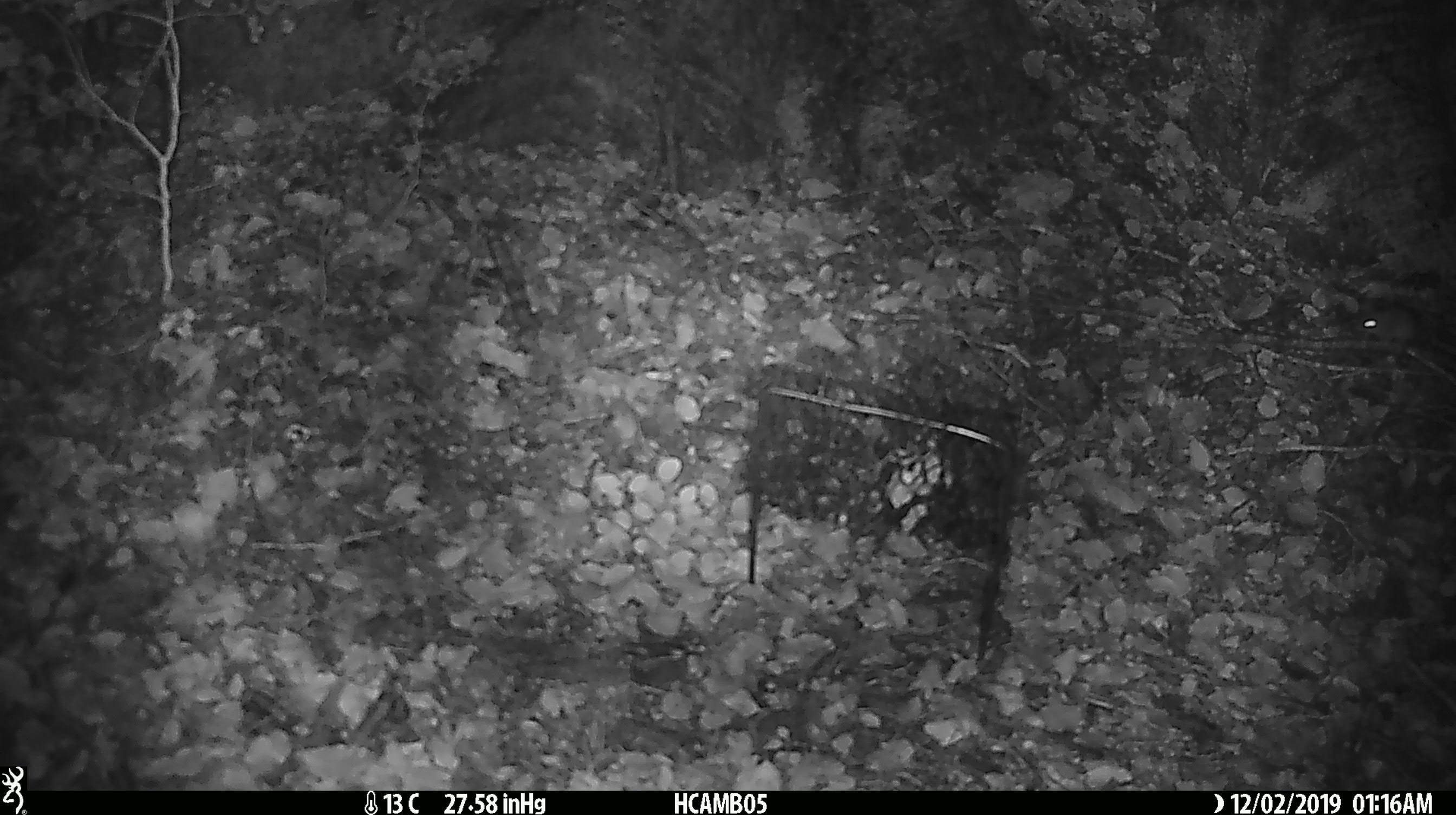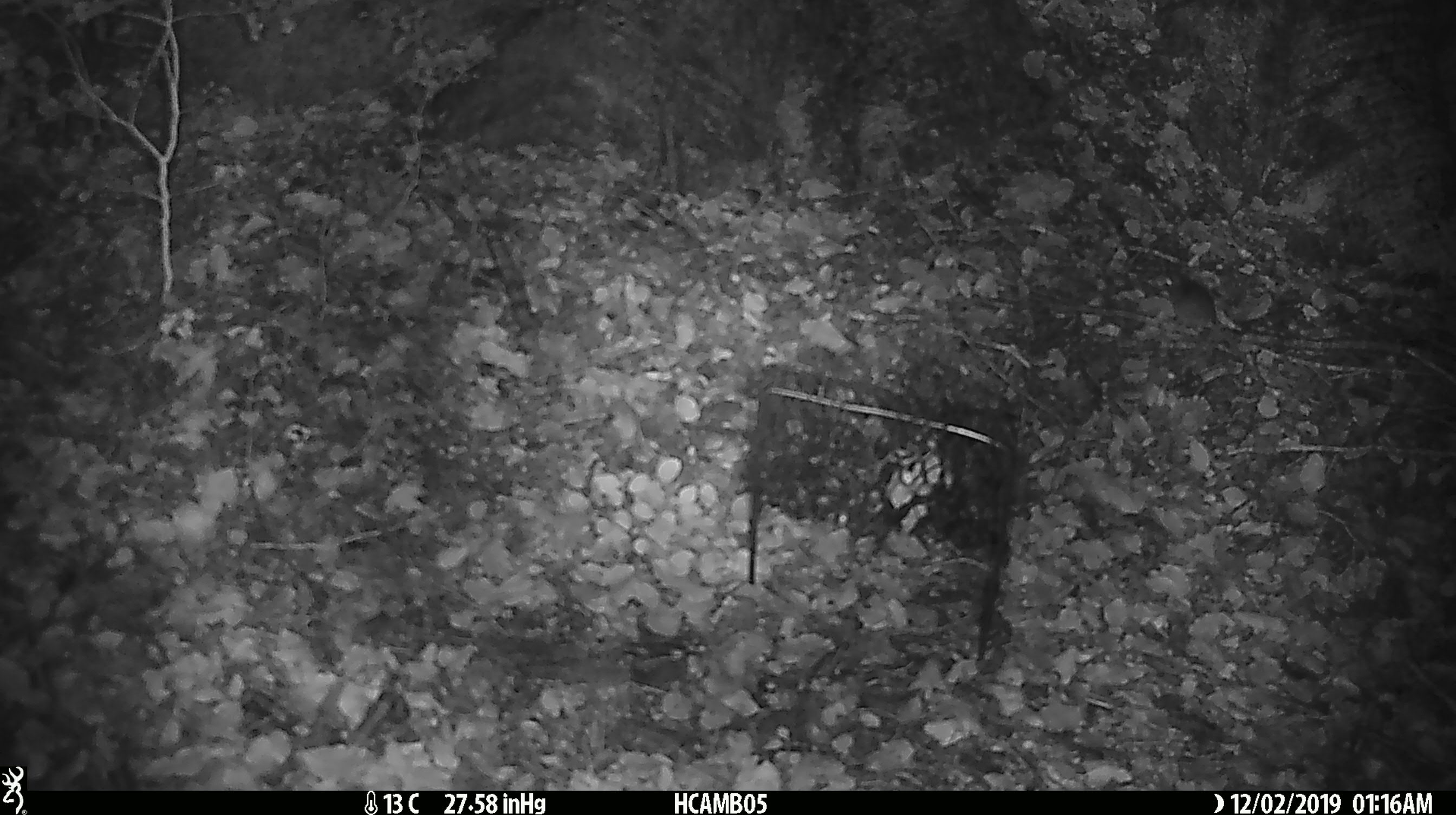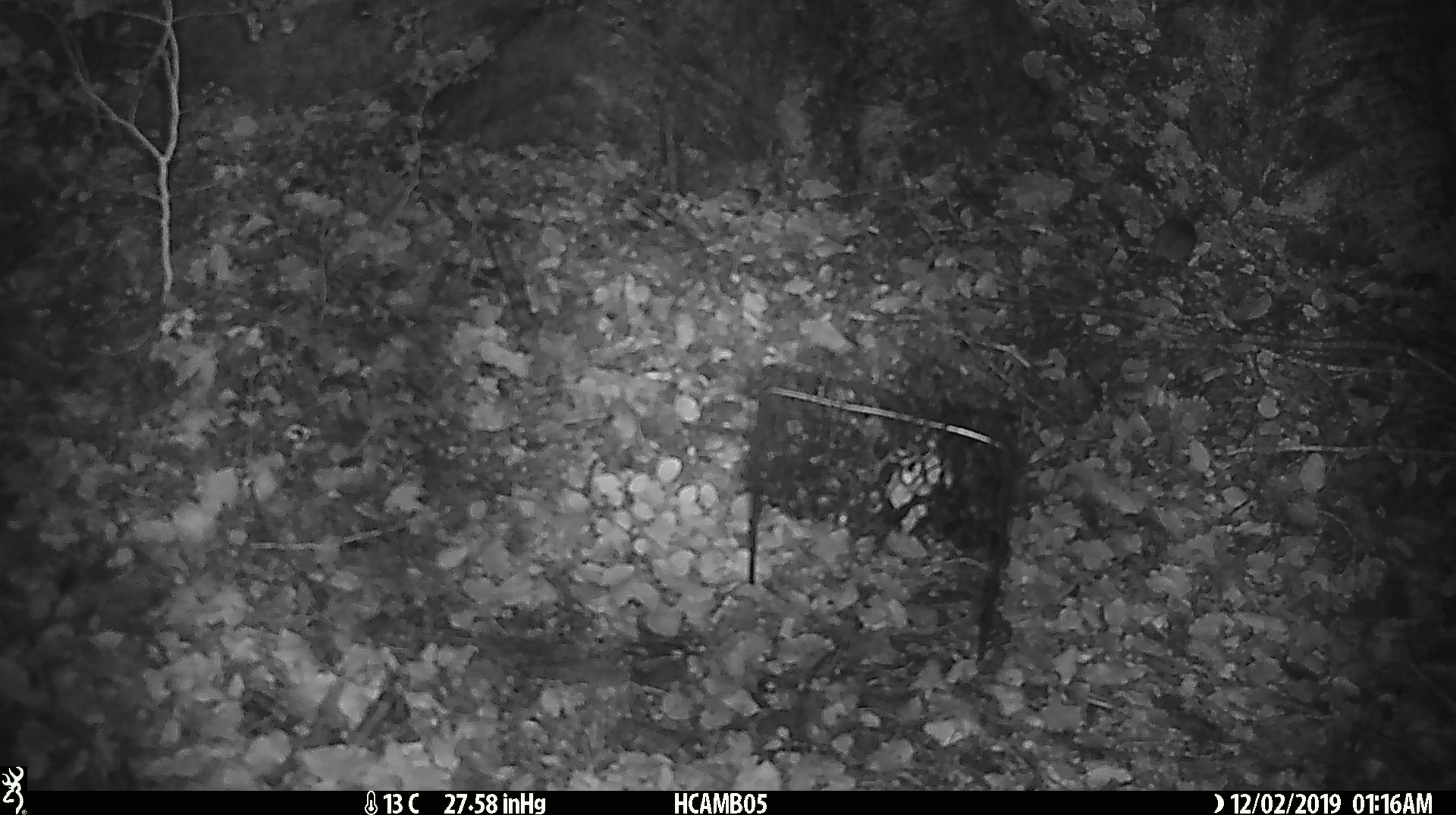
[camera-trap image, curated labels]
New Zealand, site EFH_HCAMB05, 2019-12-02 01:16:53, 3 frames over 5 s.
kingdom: Animalia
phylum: Chordata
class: Mammalia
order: Rodentia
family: Muridae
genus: Mus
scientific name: Mus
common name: mouse